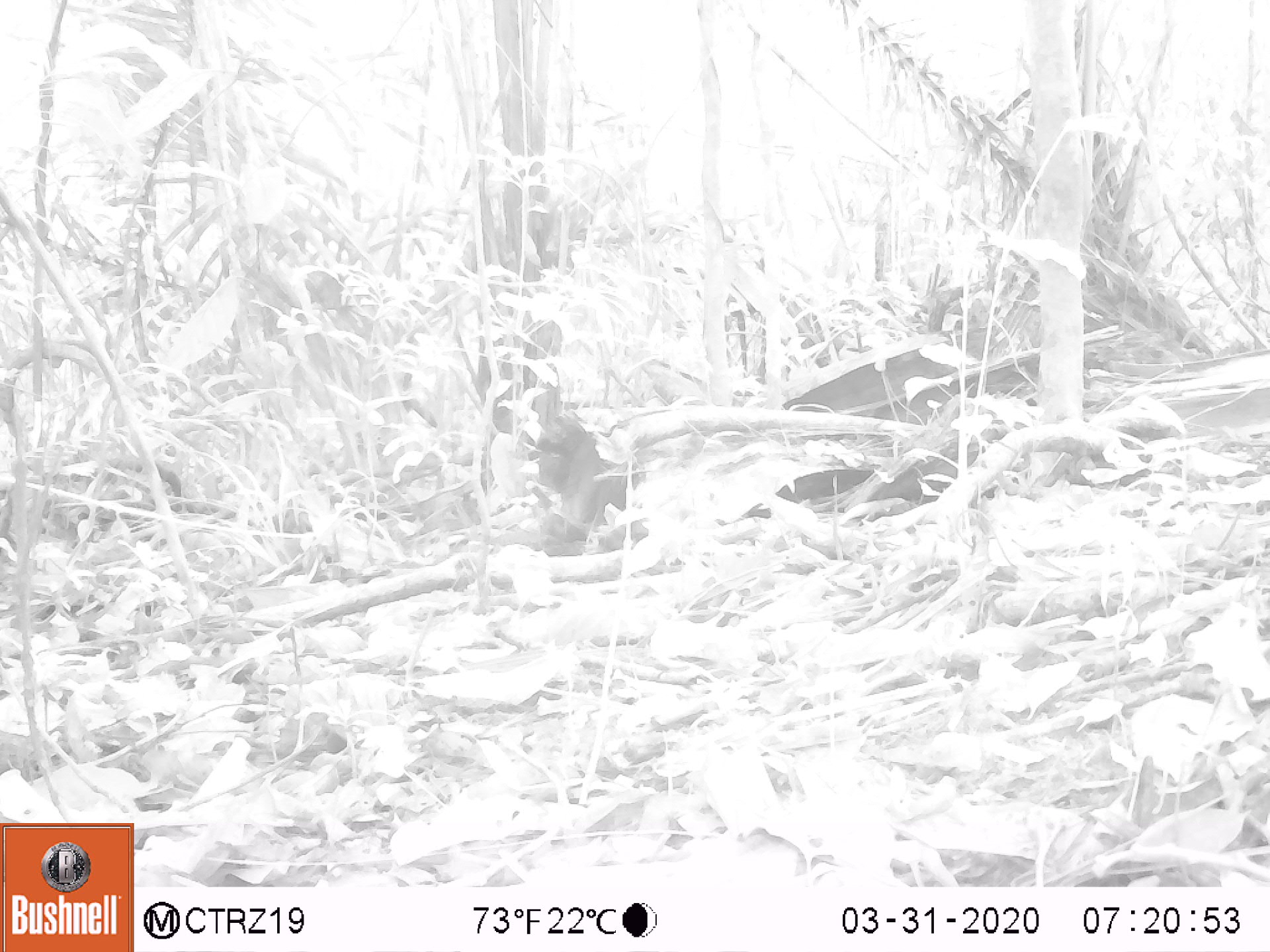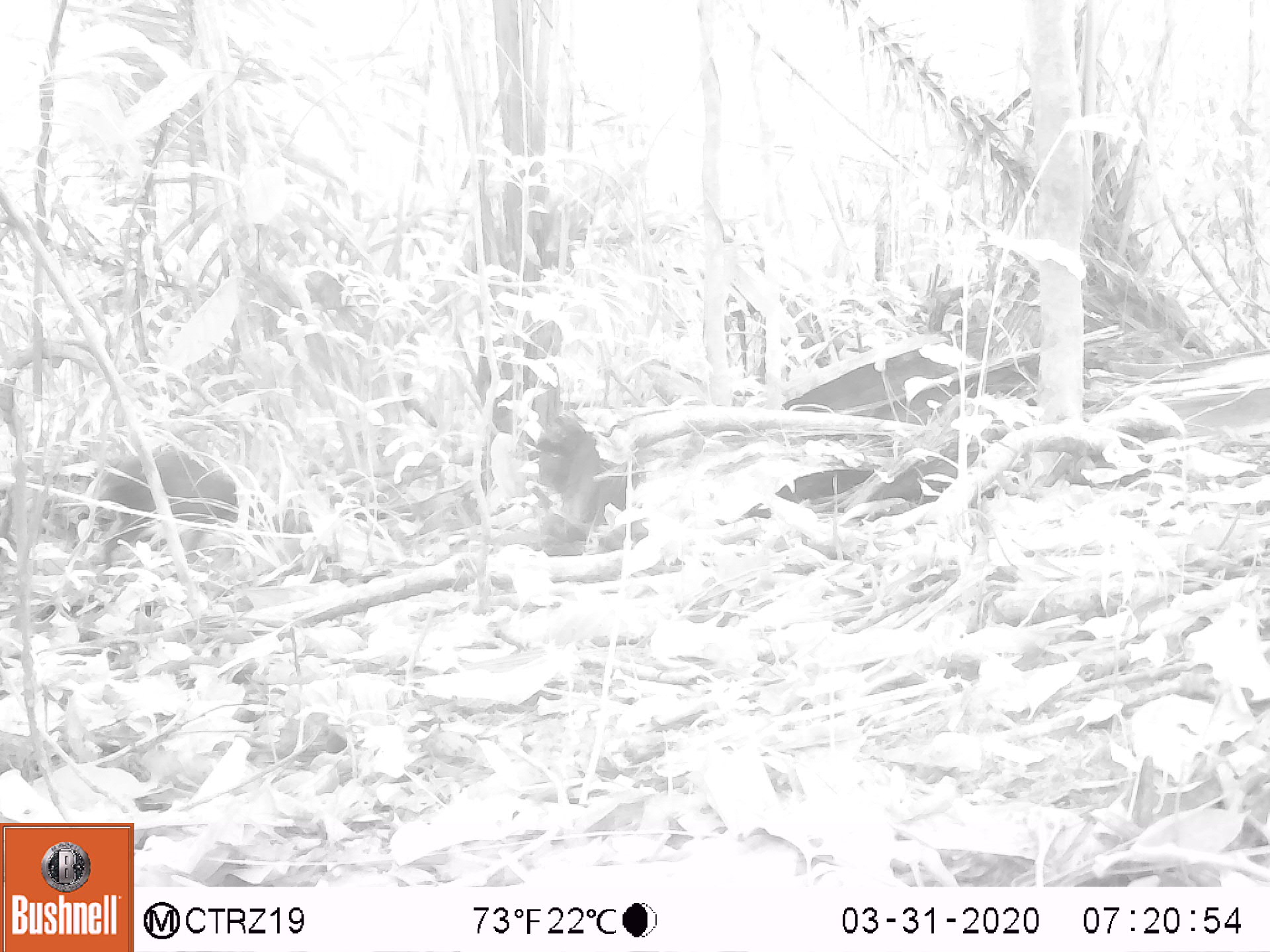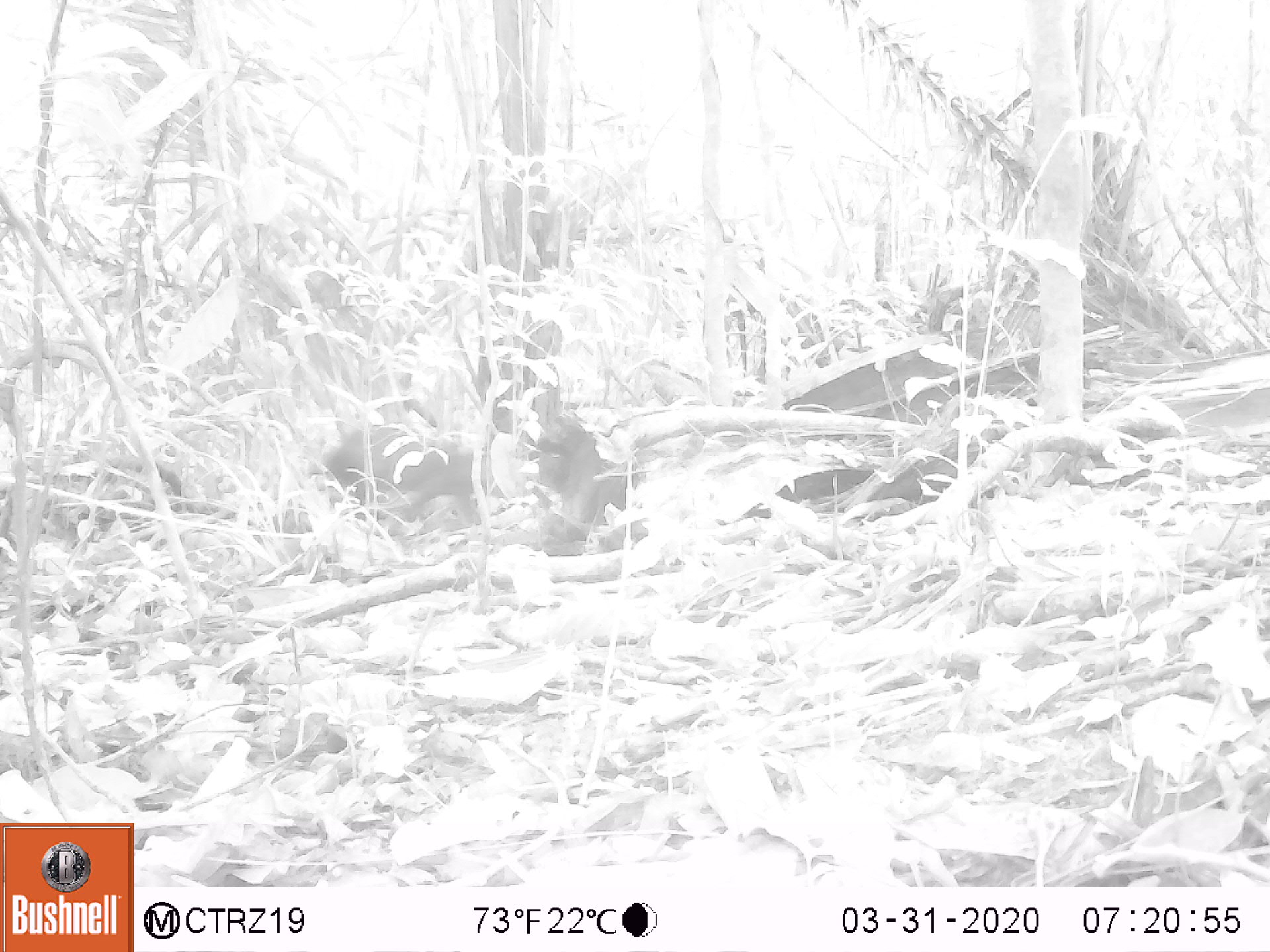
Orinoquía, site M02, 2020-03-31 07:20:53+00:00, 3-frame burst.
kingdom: Animalia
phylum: Chordata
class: Mammalia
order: Rodentia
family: Dasyproctidae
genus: Dasyprocta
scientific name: Dasyprocta fuliginosa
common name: black agouti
Black agouti (Dasyprocta fuliginosa).